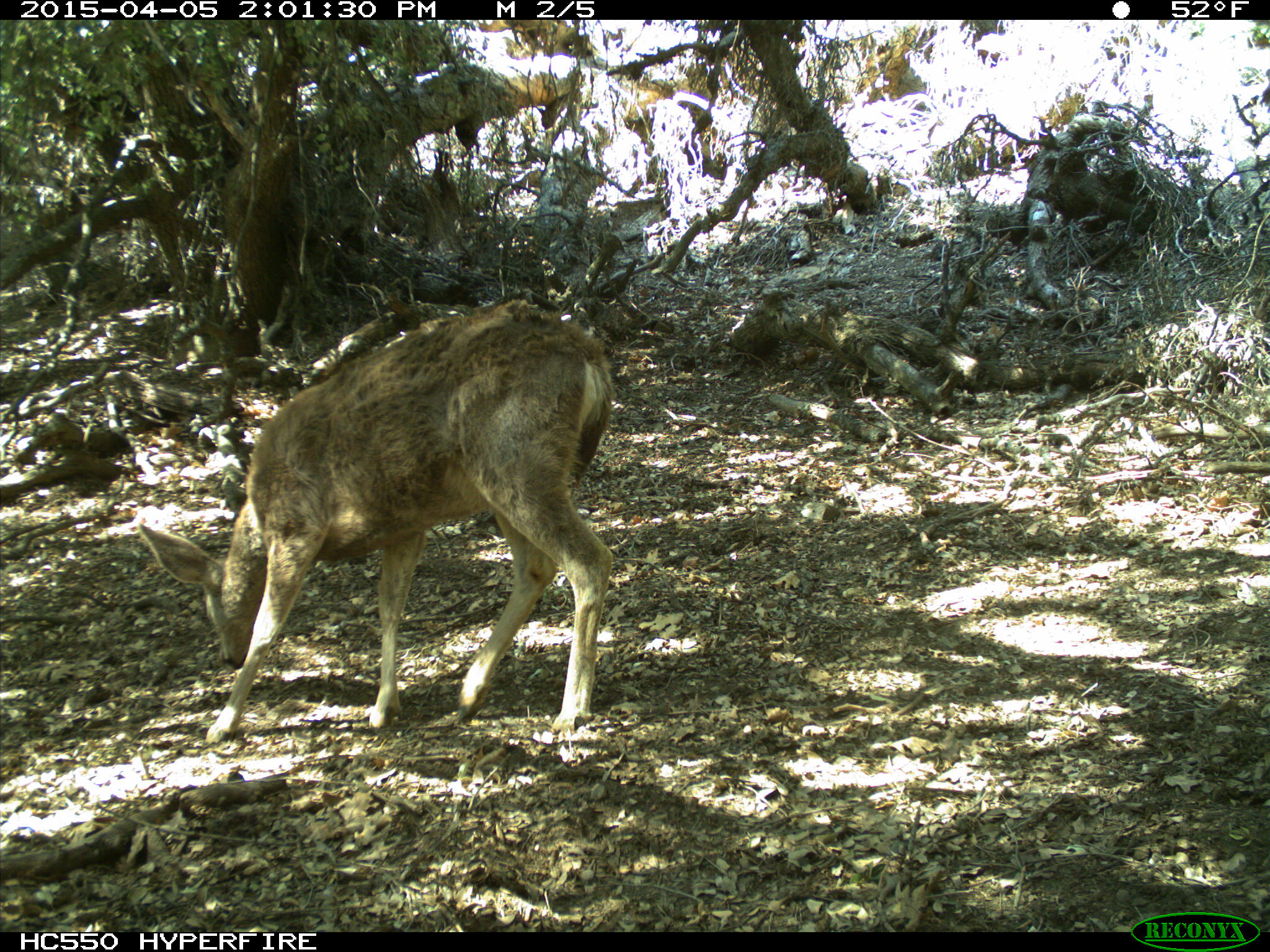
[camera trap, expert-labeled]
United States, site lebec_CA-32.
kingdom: Animalia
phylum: Chordata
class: Mammalia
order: Artiodactyla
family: Cervidae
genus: Odocoileus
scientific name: Odocoileus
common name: deer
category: unidentified deer